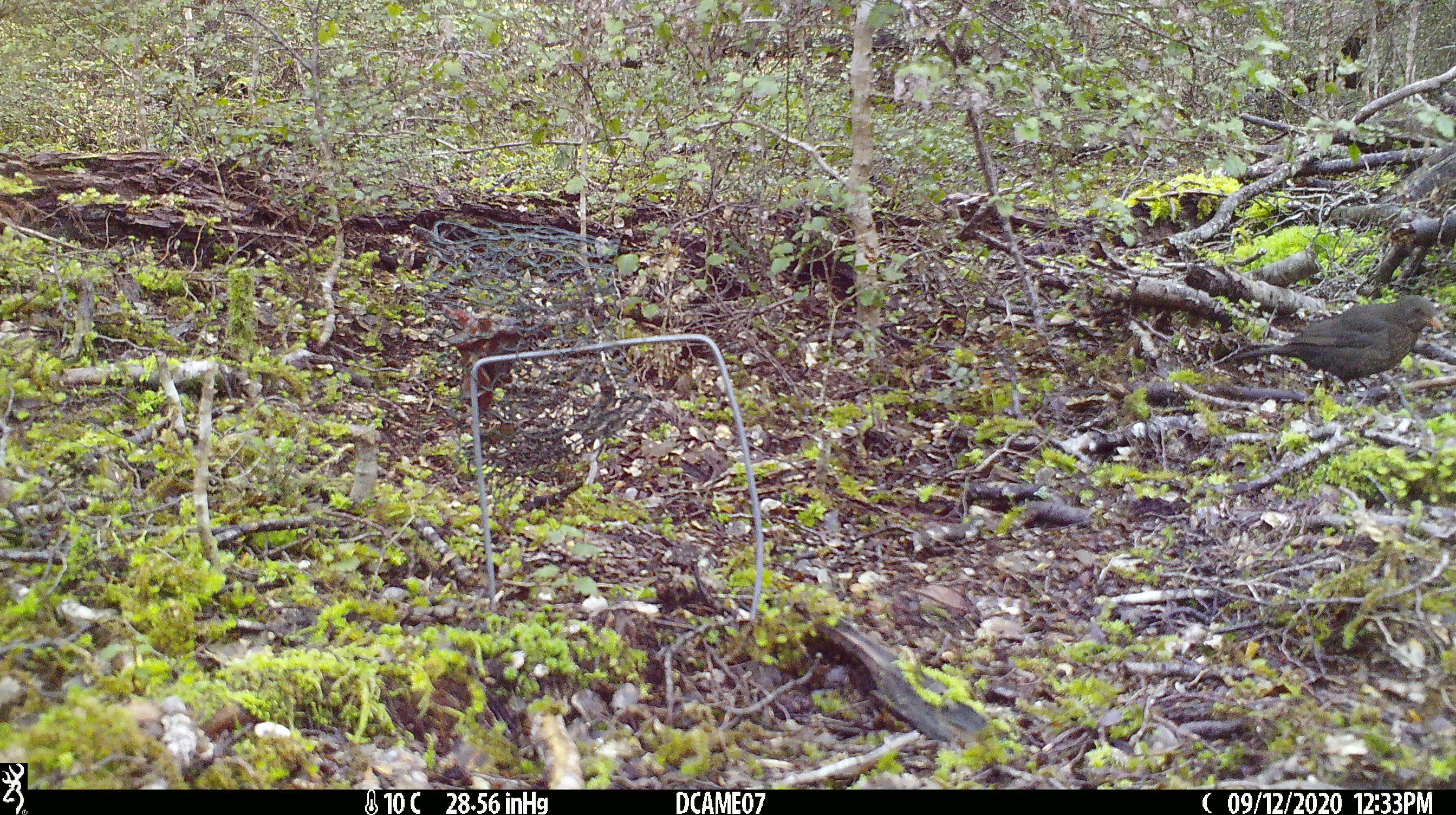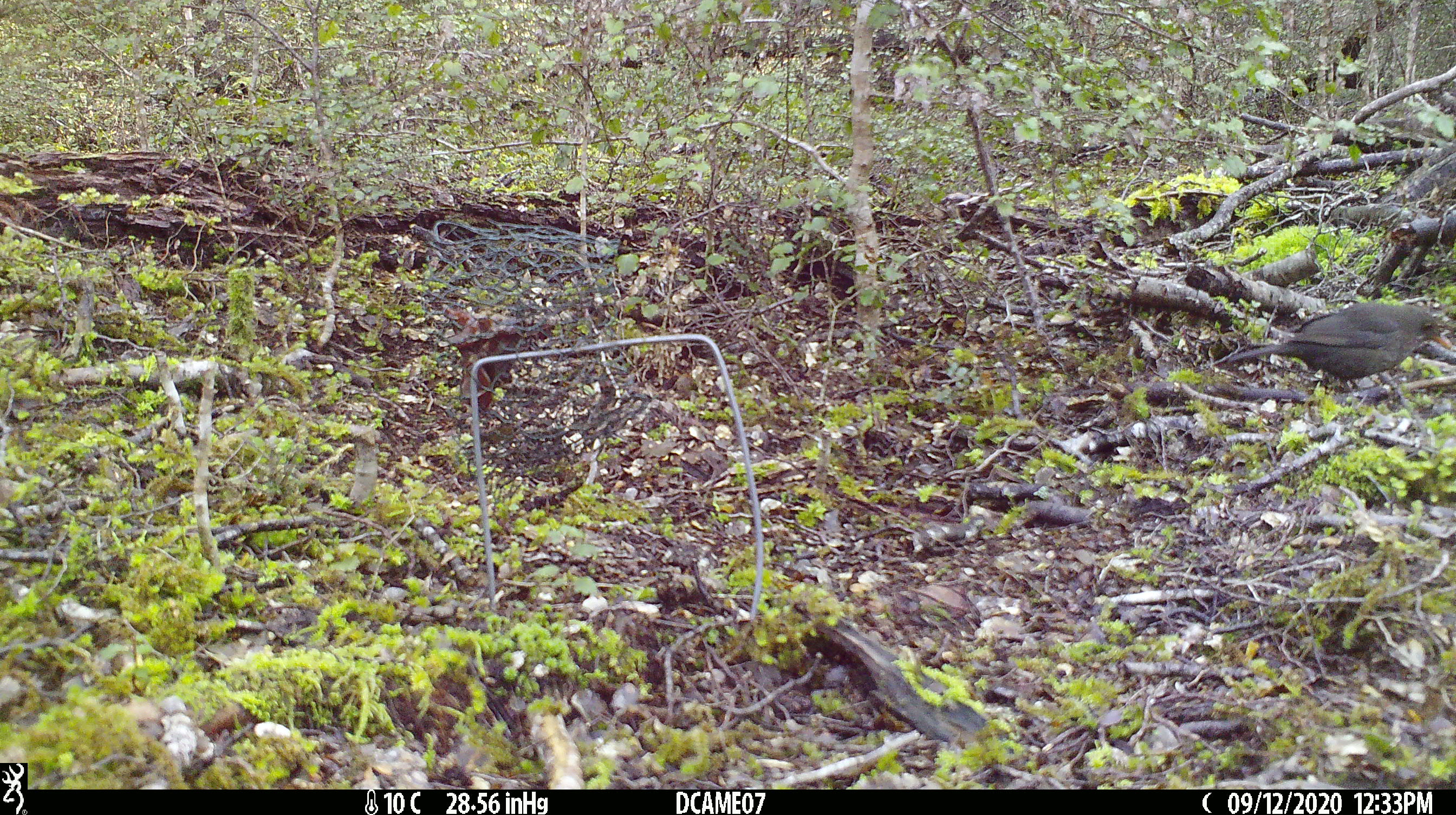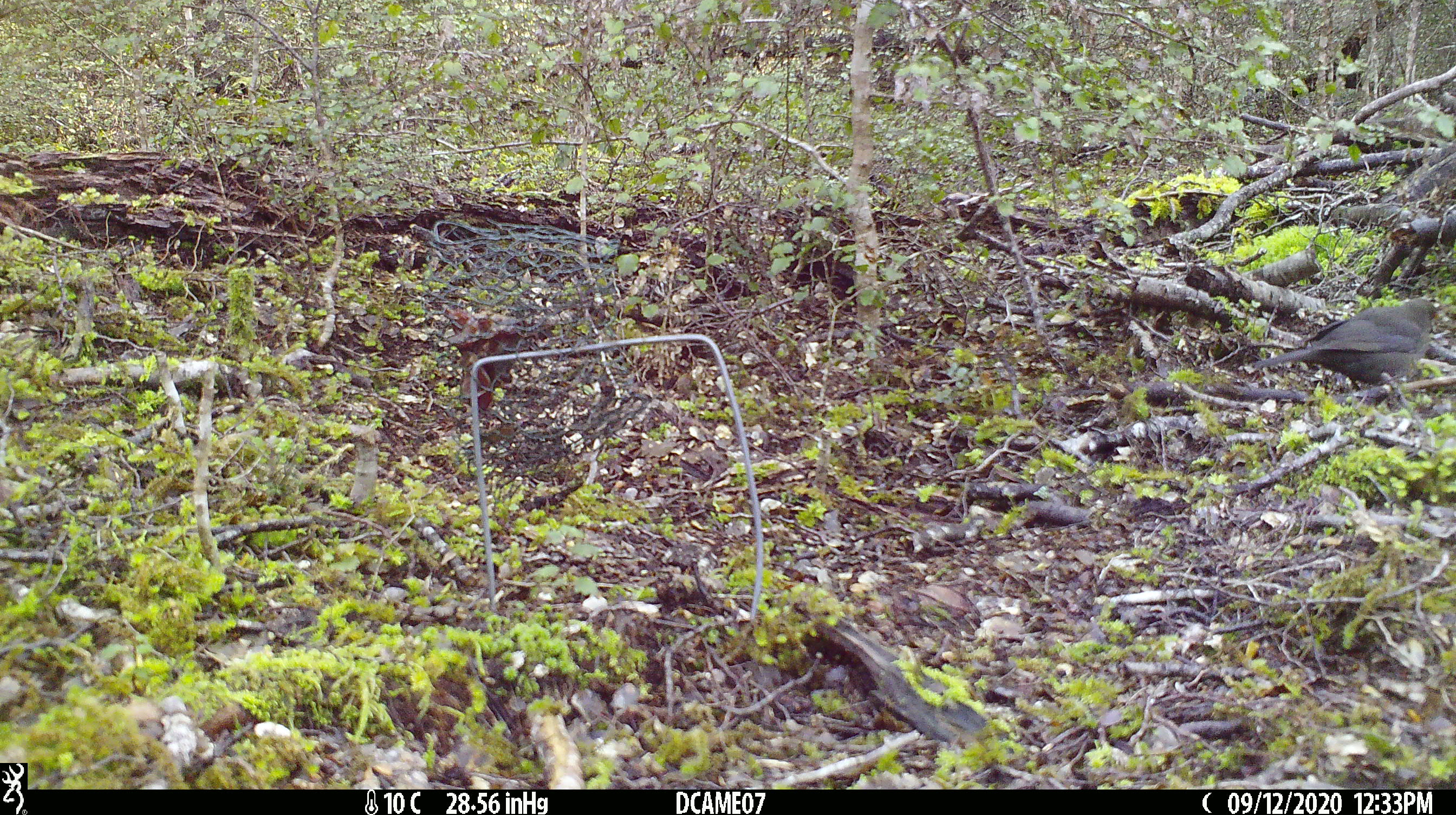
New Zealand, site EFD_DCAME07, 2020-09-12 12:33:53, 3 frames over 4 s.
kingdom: Animalia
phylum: Chordata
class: Aves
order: Passeriformes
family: Turdidae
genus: Turdus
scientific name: Turdus merula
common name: eurasian blackbird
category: blackbird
Blackbird (eurasian blackbird) (Turdus merula).